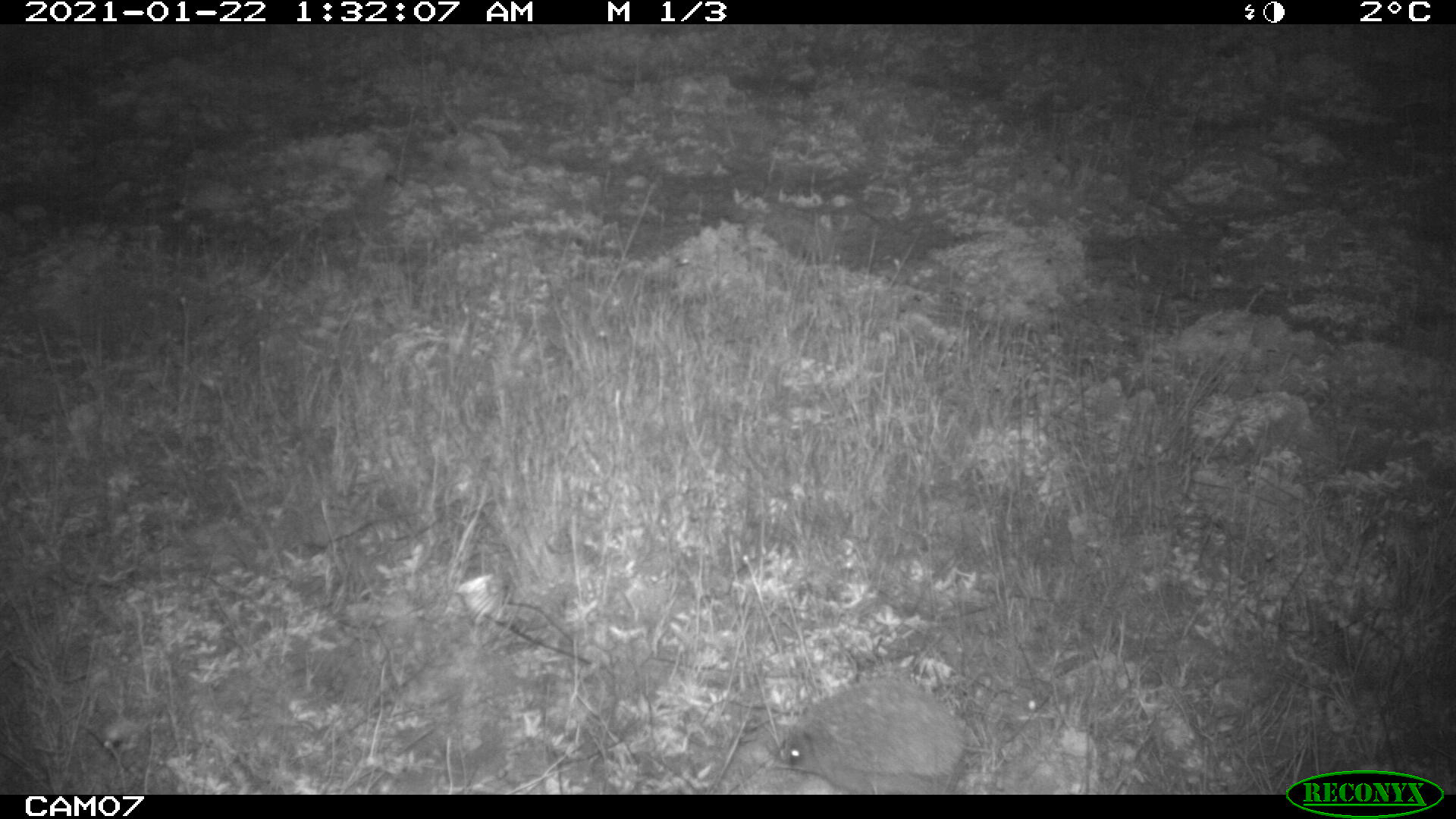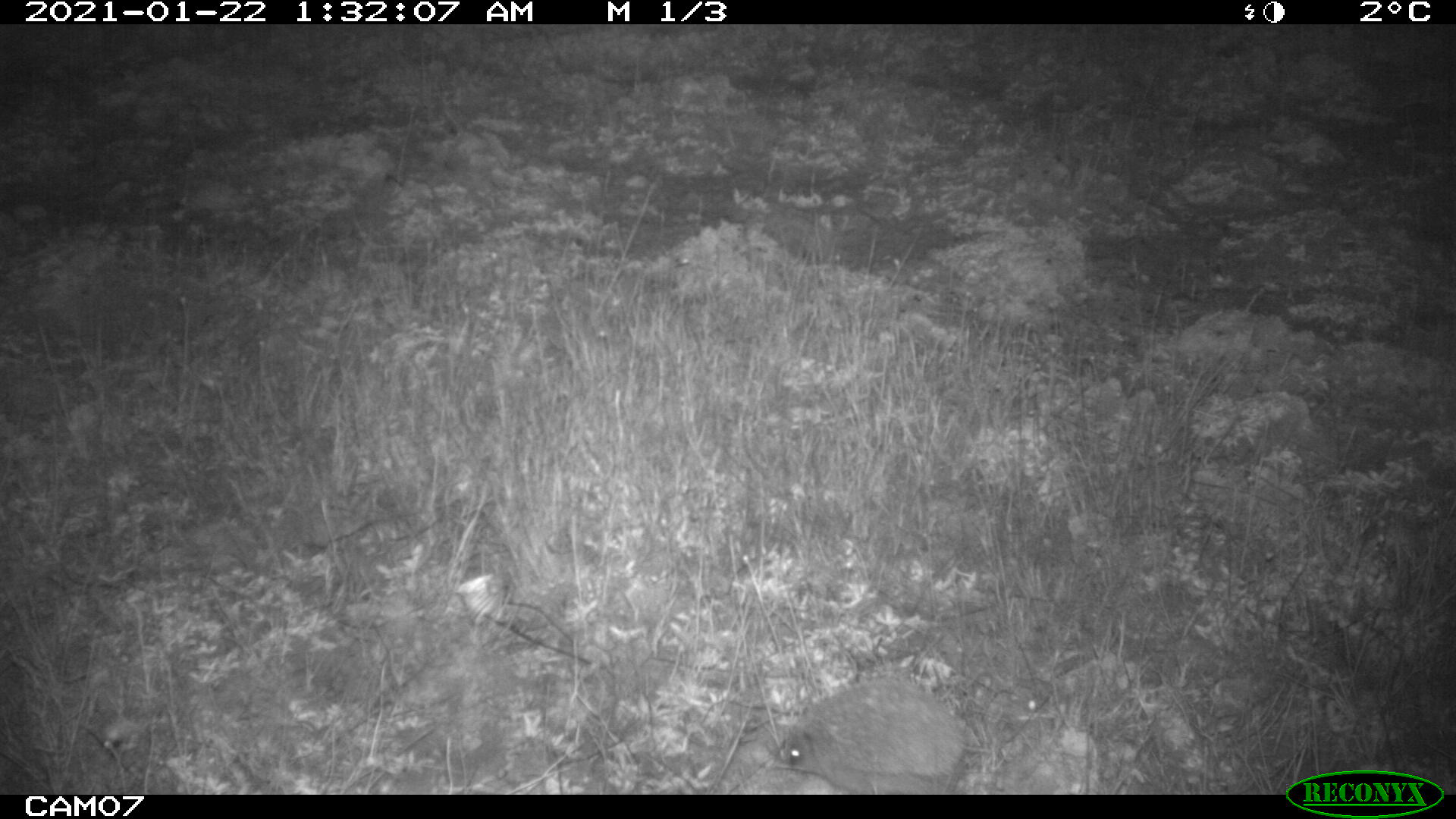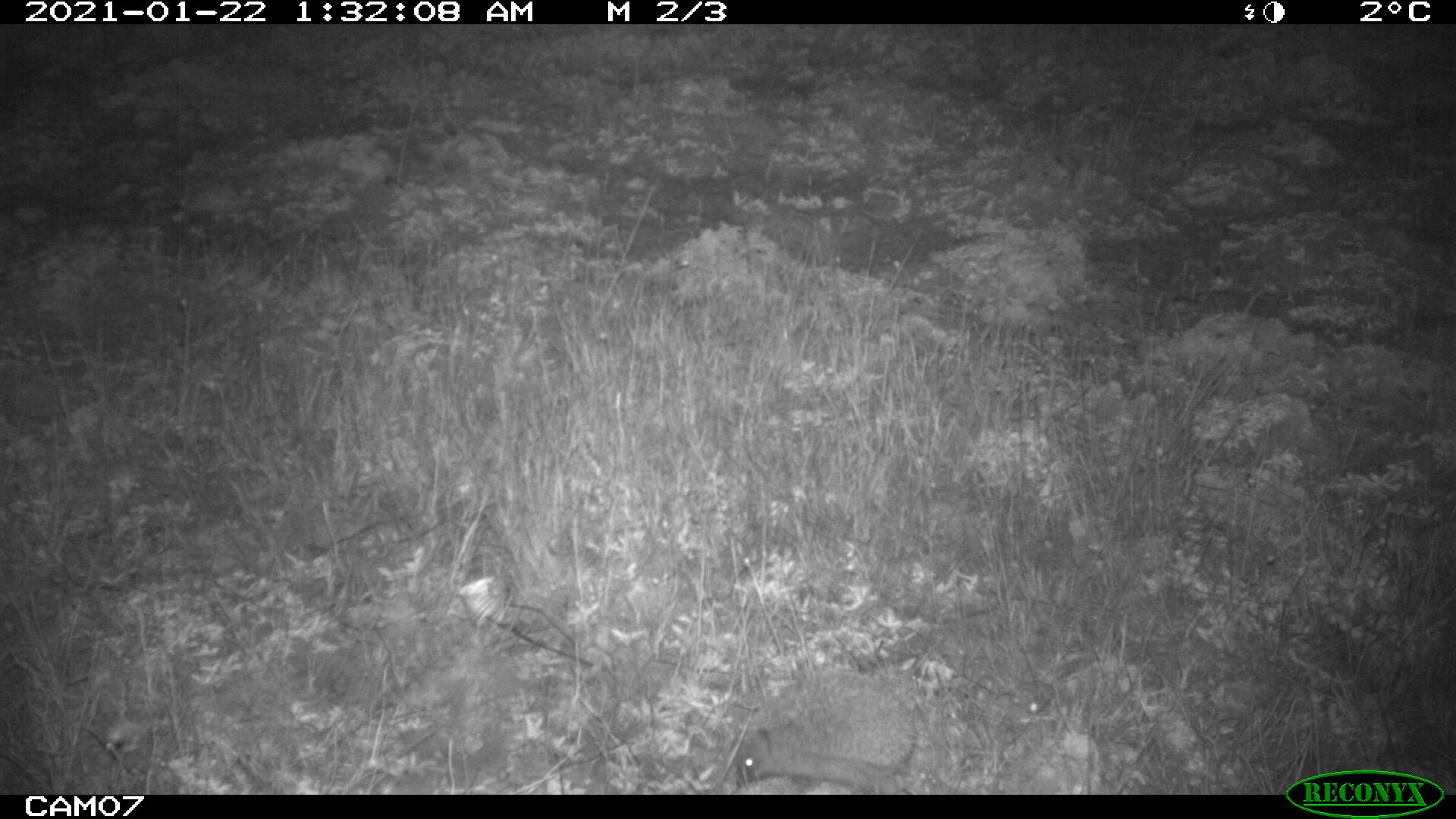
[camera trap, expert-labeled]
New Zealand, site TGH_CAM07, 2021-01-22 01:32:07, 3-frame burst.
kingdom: Animalia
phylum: Chordata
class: Mammalia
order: Eulipotyphla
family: Erinaceidae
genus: Erinaceus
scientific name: Erinaceus europaeus europaeus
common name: european hedgehog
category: hedgehog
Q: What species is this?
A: Hedgehog (european hedgehog) (Erinaceus europaeus europaeus).